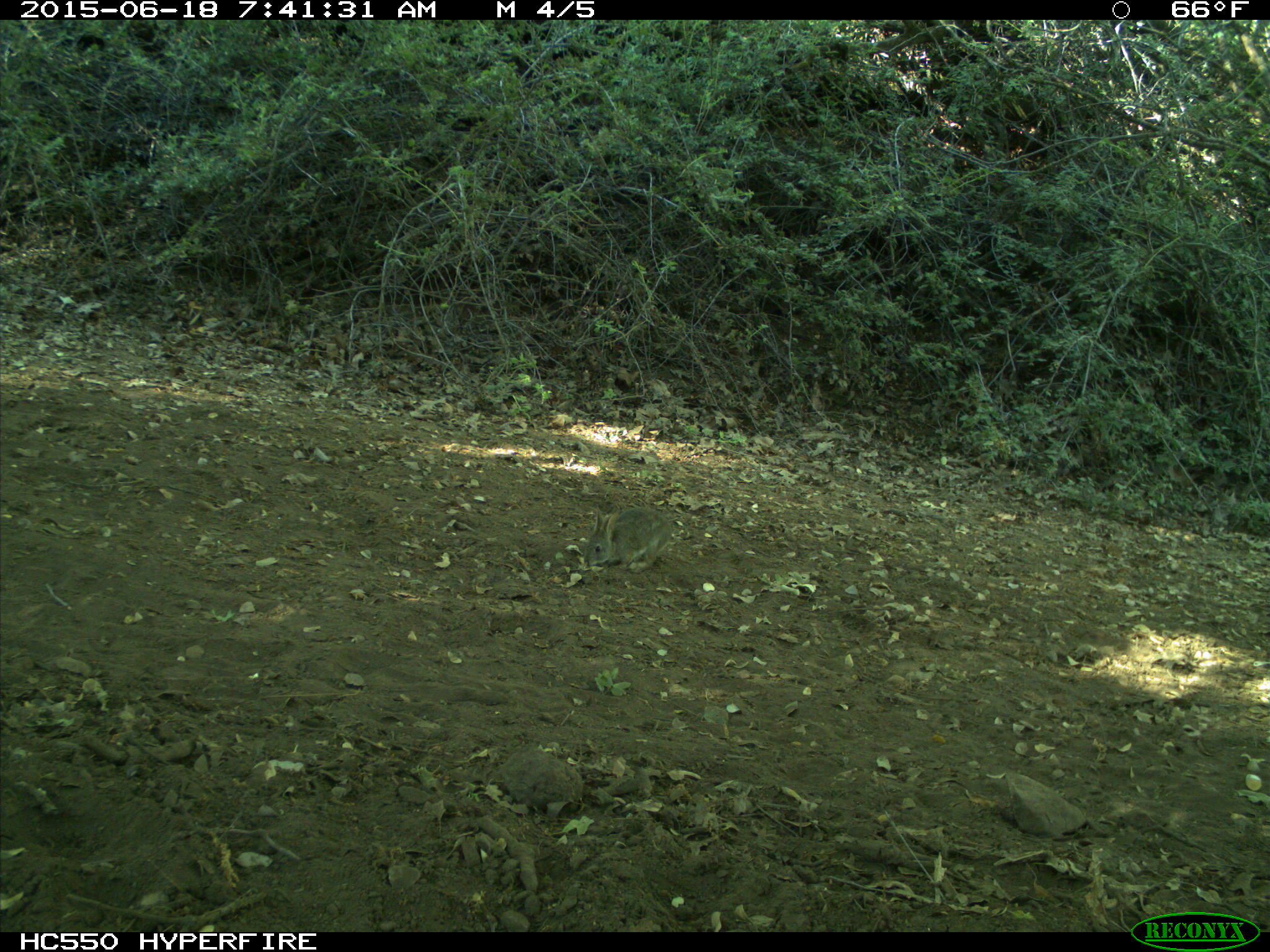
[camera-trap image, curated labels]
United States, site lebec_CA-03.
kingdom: Animalia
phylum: Chordata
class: Mammalia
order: Lagomorpha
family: Leporidae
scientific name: Leporidae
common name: rabbits and hares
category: unidentified rabbit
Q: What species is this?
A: Unidentified rabbit (rabbits and hares) (Leporidae).